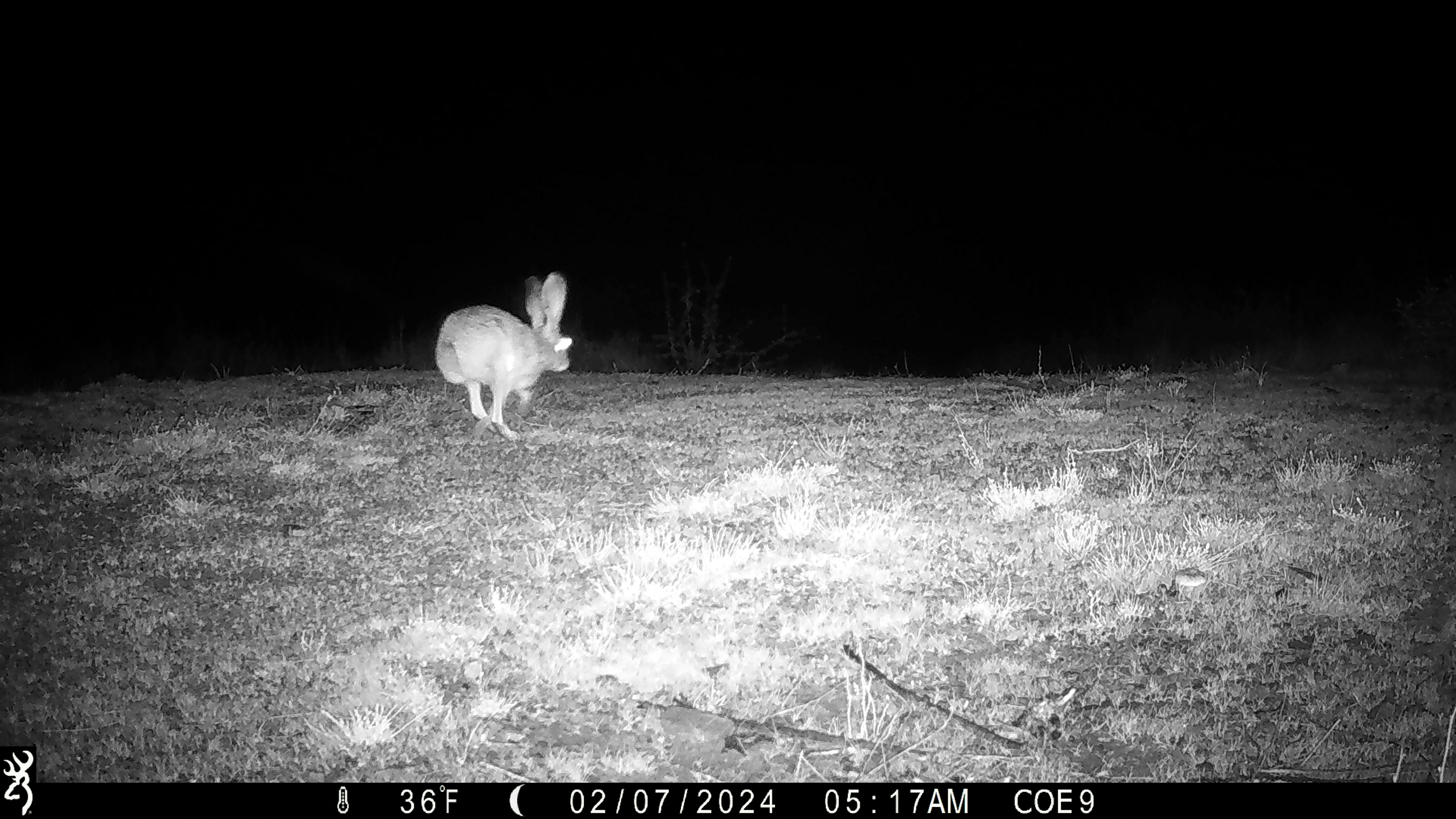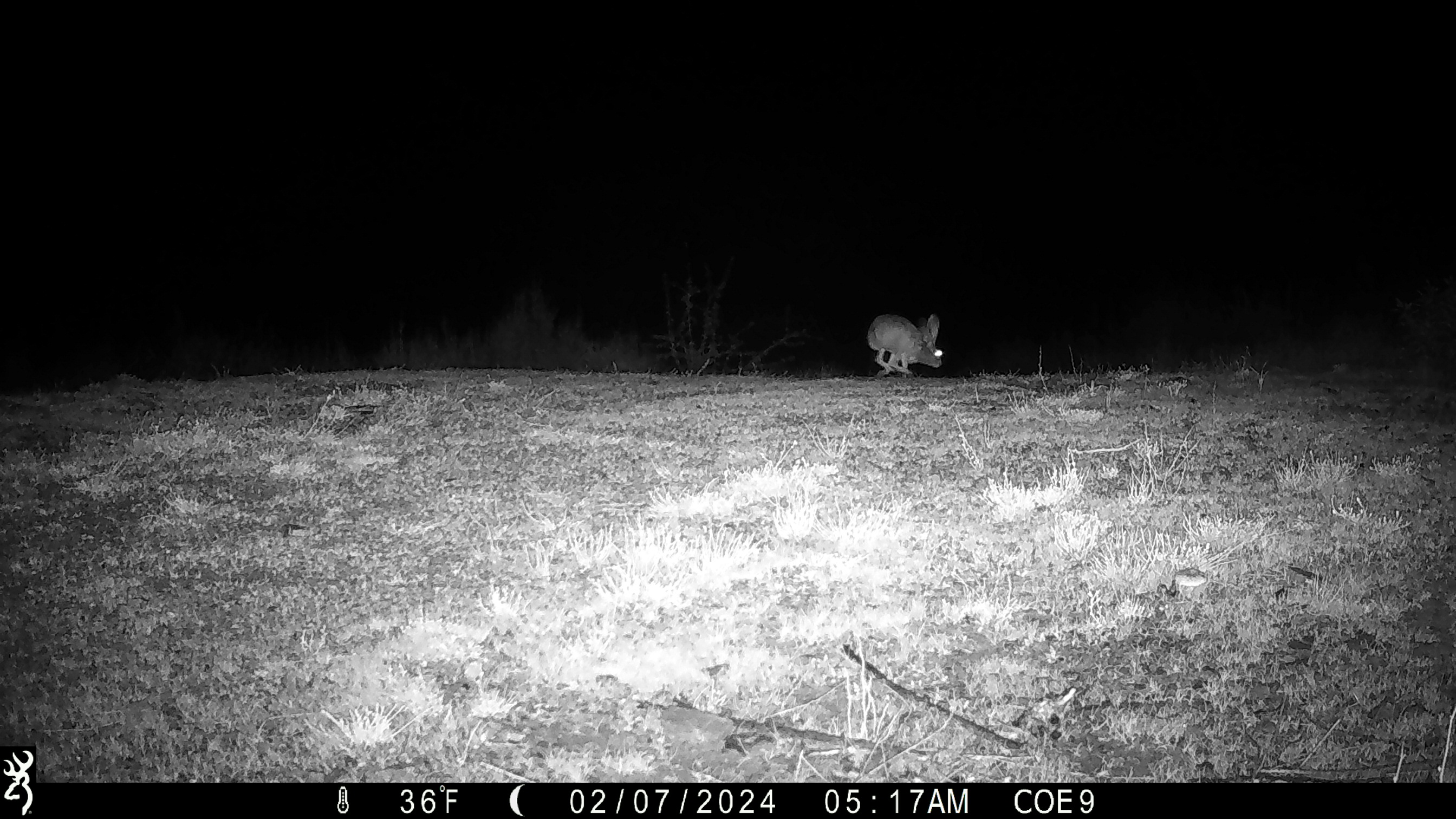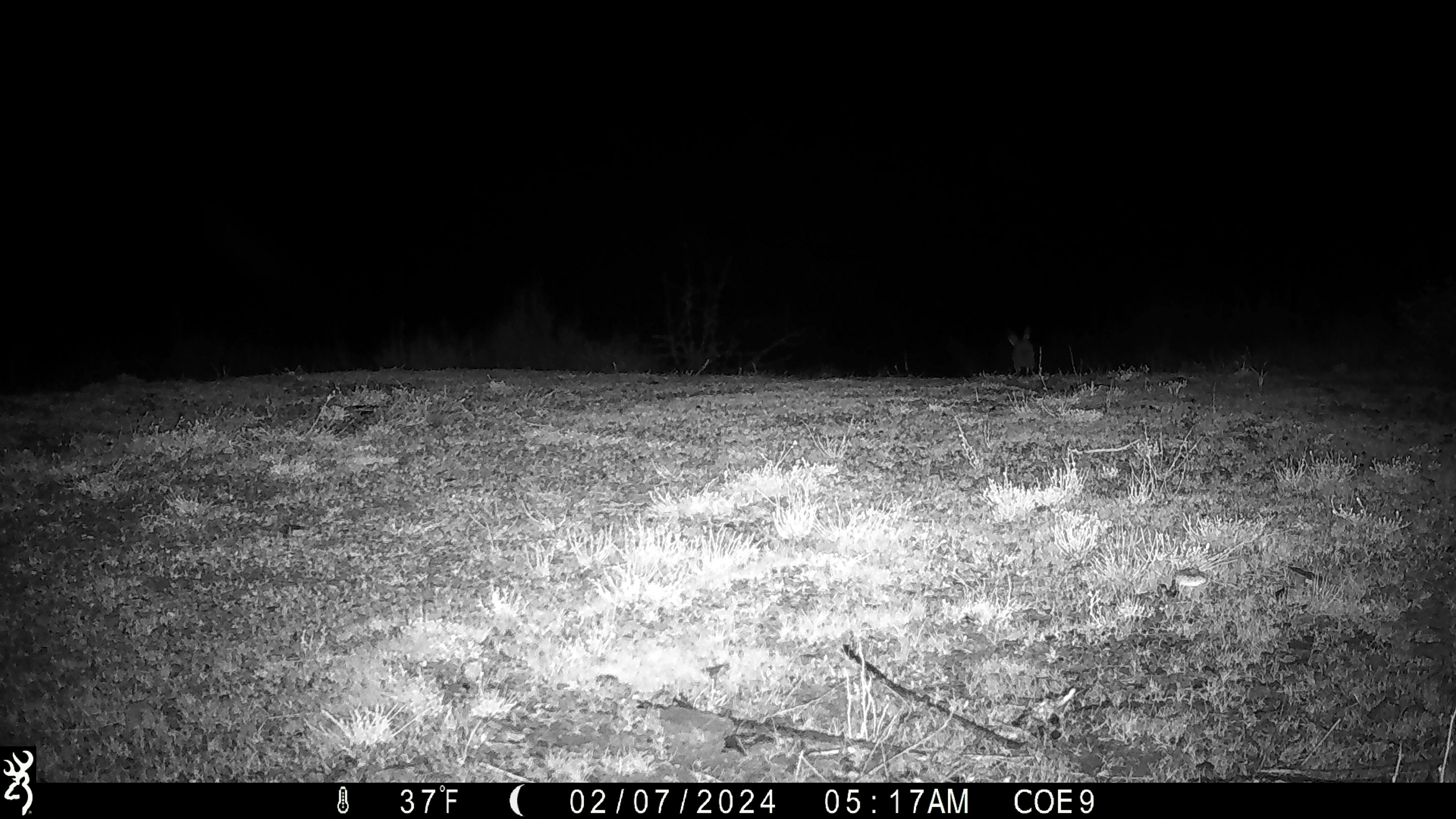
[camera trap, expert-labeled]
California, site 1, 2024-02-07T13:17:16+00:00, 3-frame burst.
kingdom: Animalia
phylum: Chordata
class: Mammalia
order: Lagomorpha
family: Leporidae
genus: Lepus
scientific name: Lepus californicus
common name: black-tailed jackrabbit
Black-tailed jackrabbit (Lepus californicus).